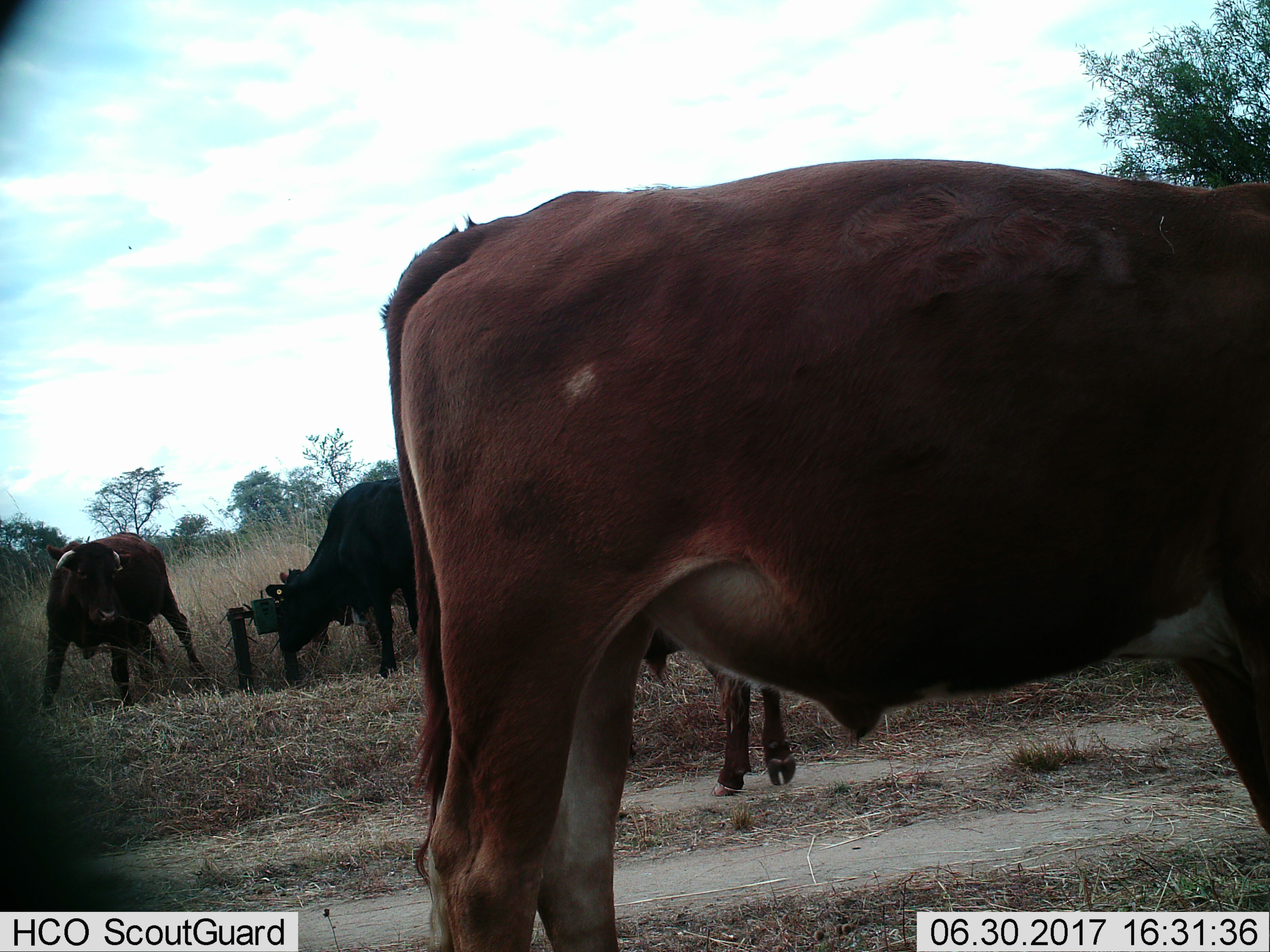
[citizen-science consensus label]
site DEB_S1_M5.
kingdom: Animalia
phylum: Chordata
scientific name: Vertebrata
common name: domestic animal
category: domesticanimal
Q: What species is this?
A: Domesticanimal (domestic animal) (Vertebrata).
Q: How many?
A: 4.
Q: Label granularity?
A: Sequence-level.